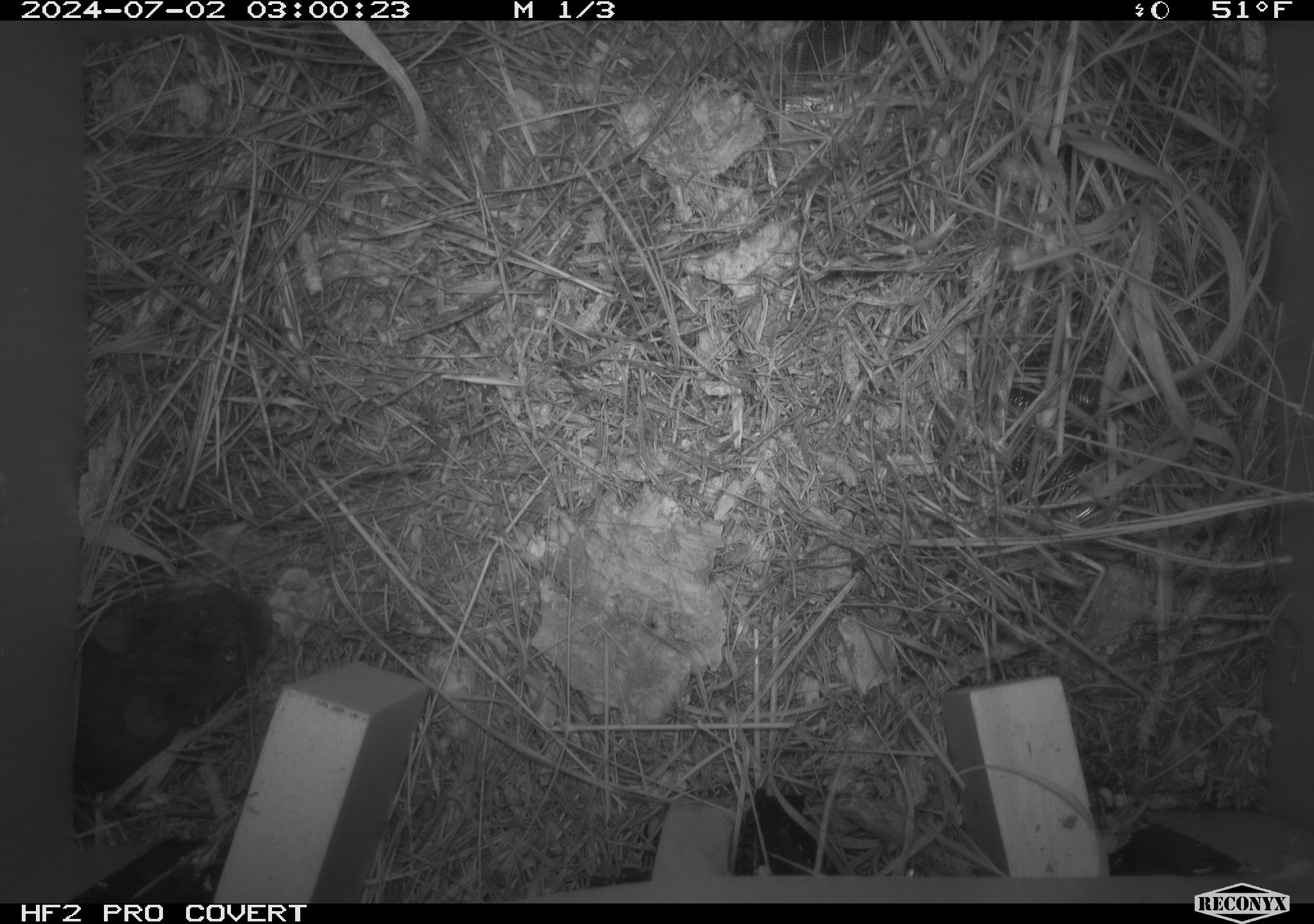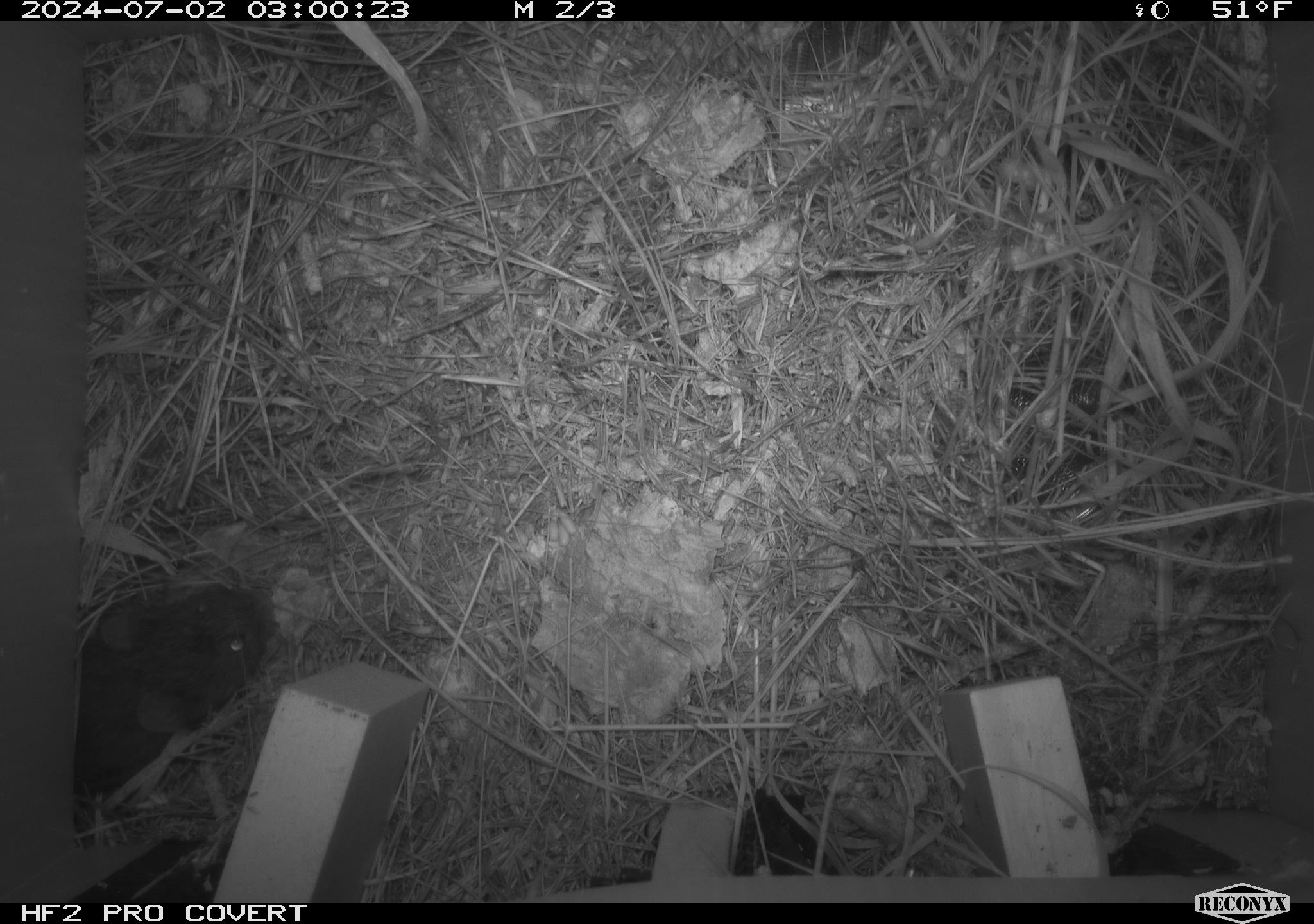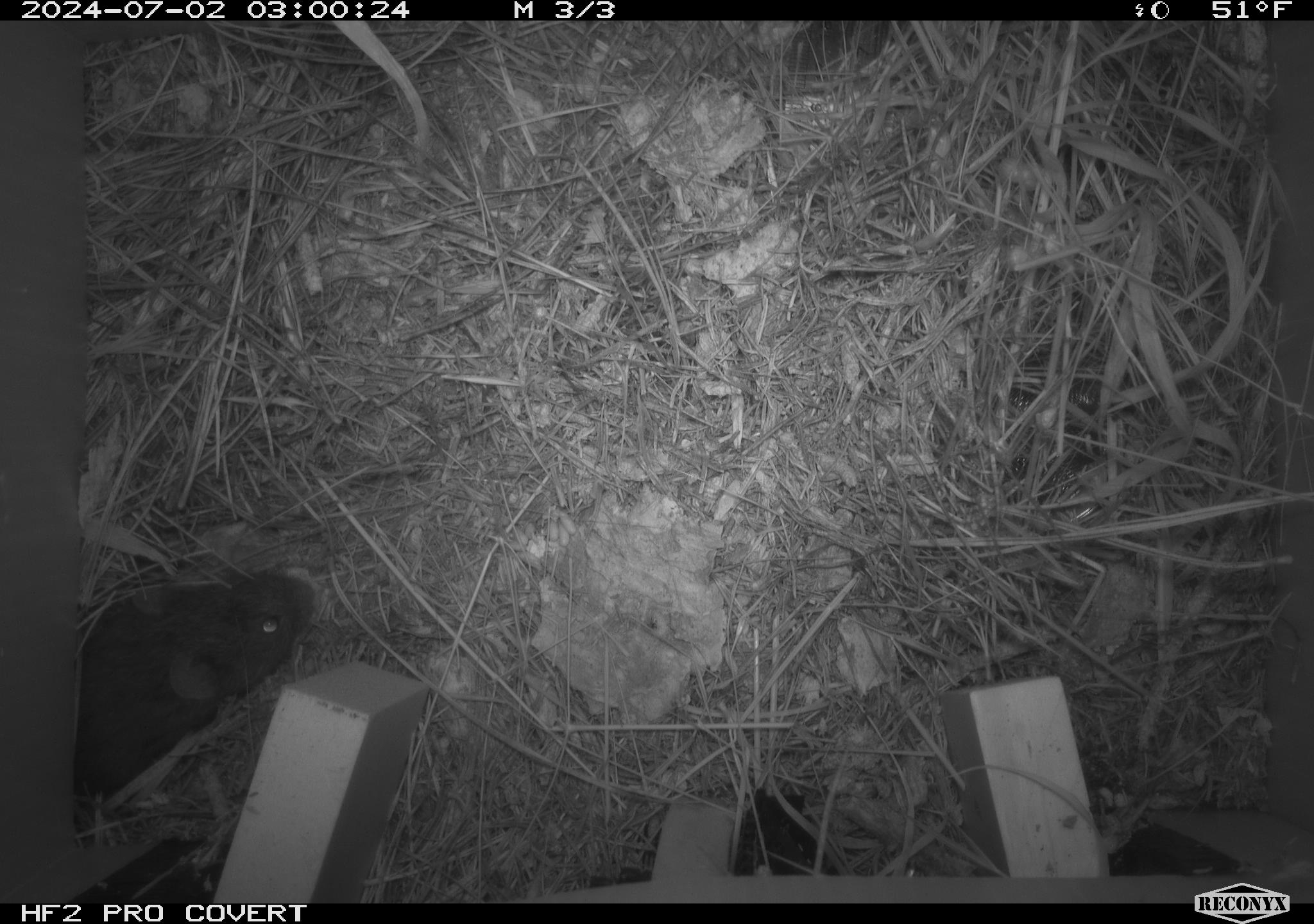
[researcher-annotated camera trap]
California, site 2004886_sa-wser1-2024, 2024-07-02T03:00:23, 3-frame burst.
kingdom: Animalia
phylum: Chordata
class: Mammalia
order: Rodentia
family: Cricetidae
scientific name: Arvicolinae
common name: voles, lemmings, and muskrats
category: arvicolinae subfamily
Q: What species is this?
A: Arvicolinae subfamily (voles, lemmings, and muskrats) (Arvicolinae).